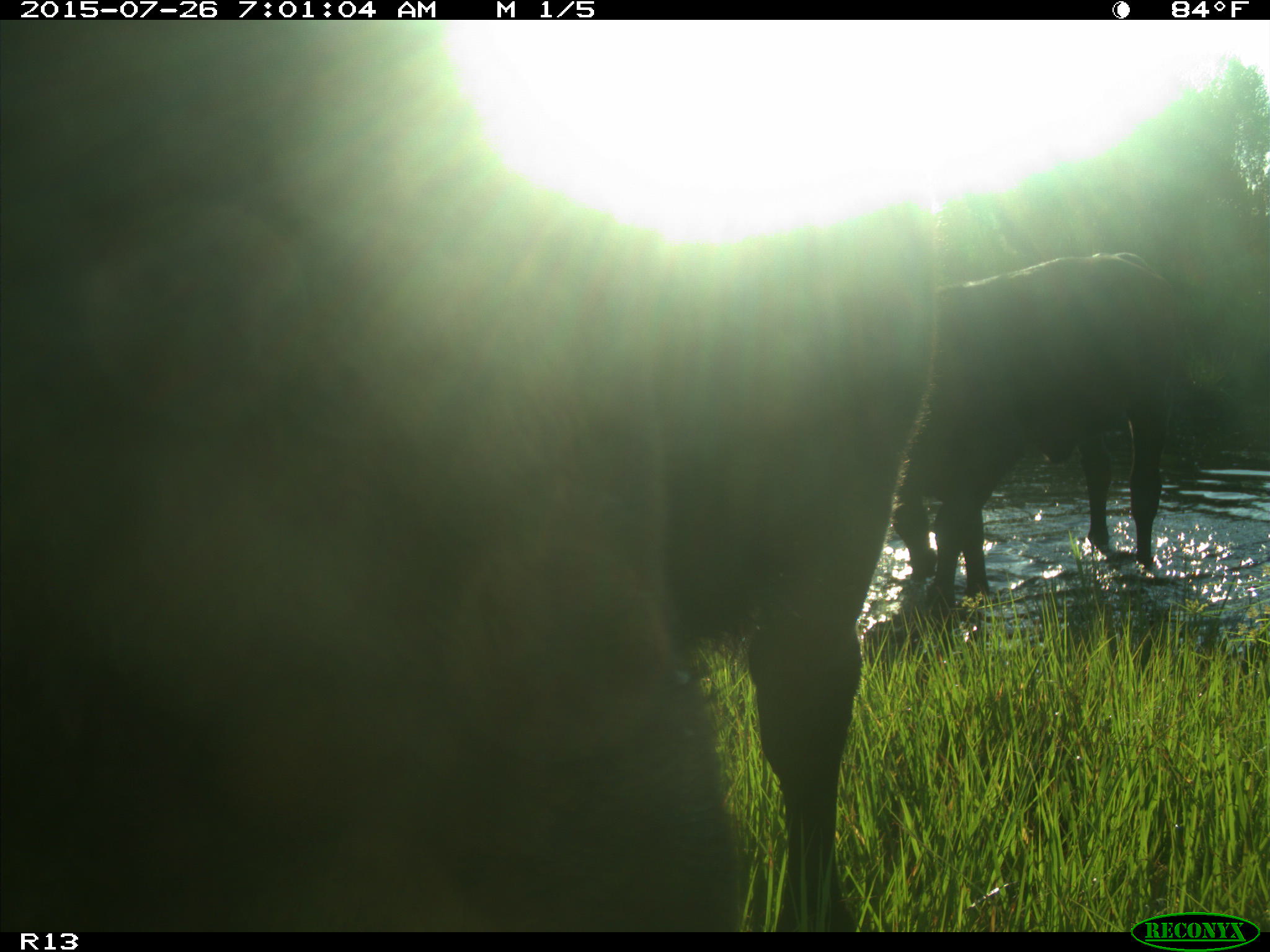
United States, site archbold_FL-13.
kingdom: Animalia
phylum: Chordata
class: Mammalia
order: Artiodactyla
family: Bovidae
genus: Bos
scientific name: Bos taurus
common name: domestic cow